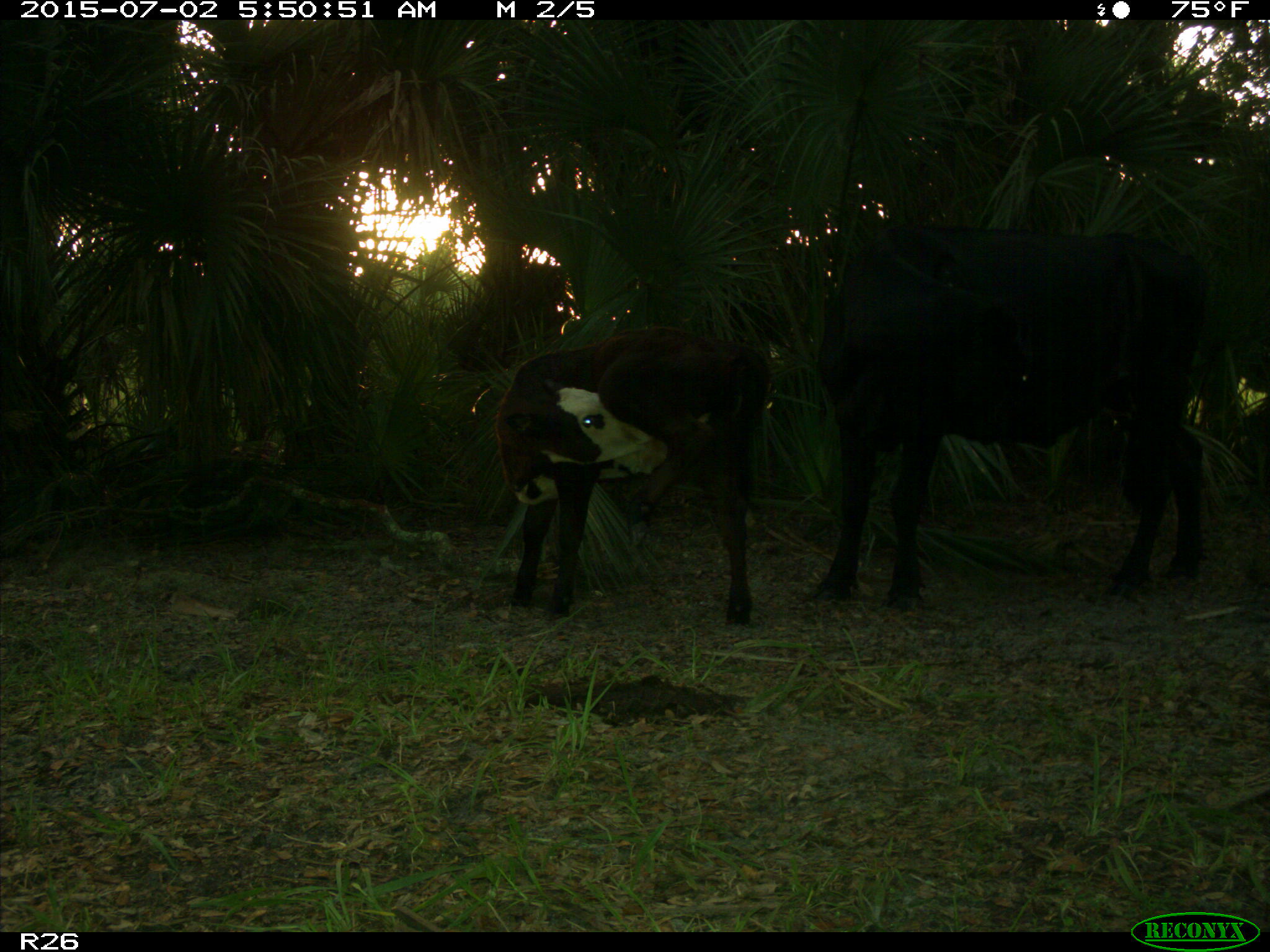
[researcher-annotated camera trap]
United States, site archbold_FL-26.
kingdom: Animalia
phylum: Chordata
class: Mammalia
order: Artiodactyla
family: Bovidae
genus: Bos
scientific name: Bos taurus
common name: domestic cow